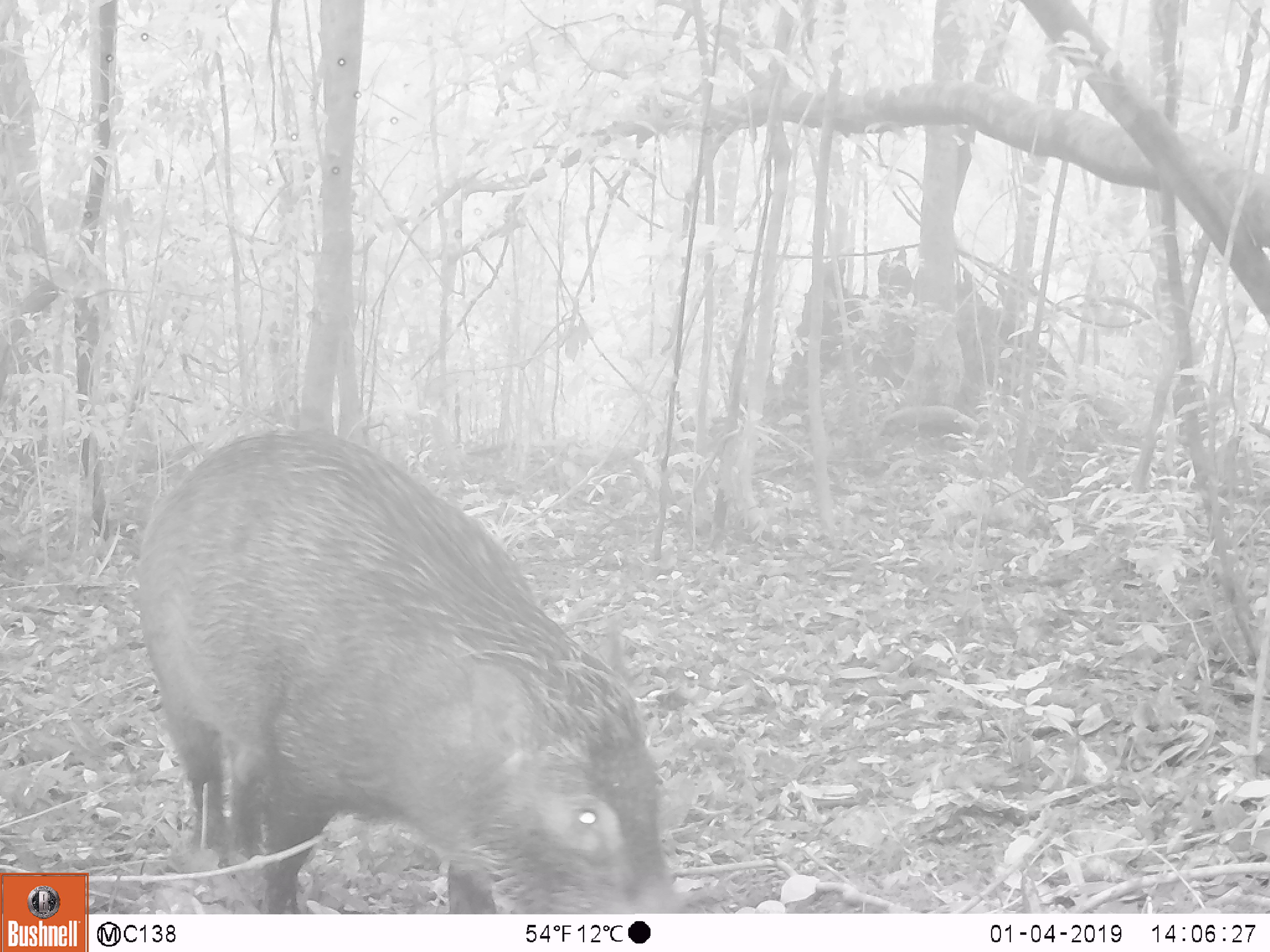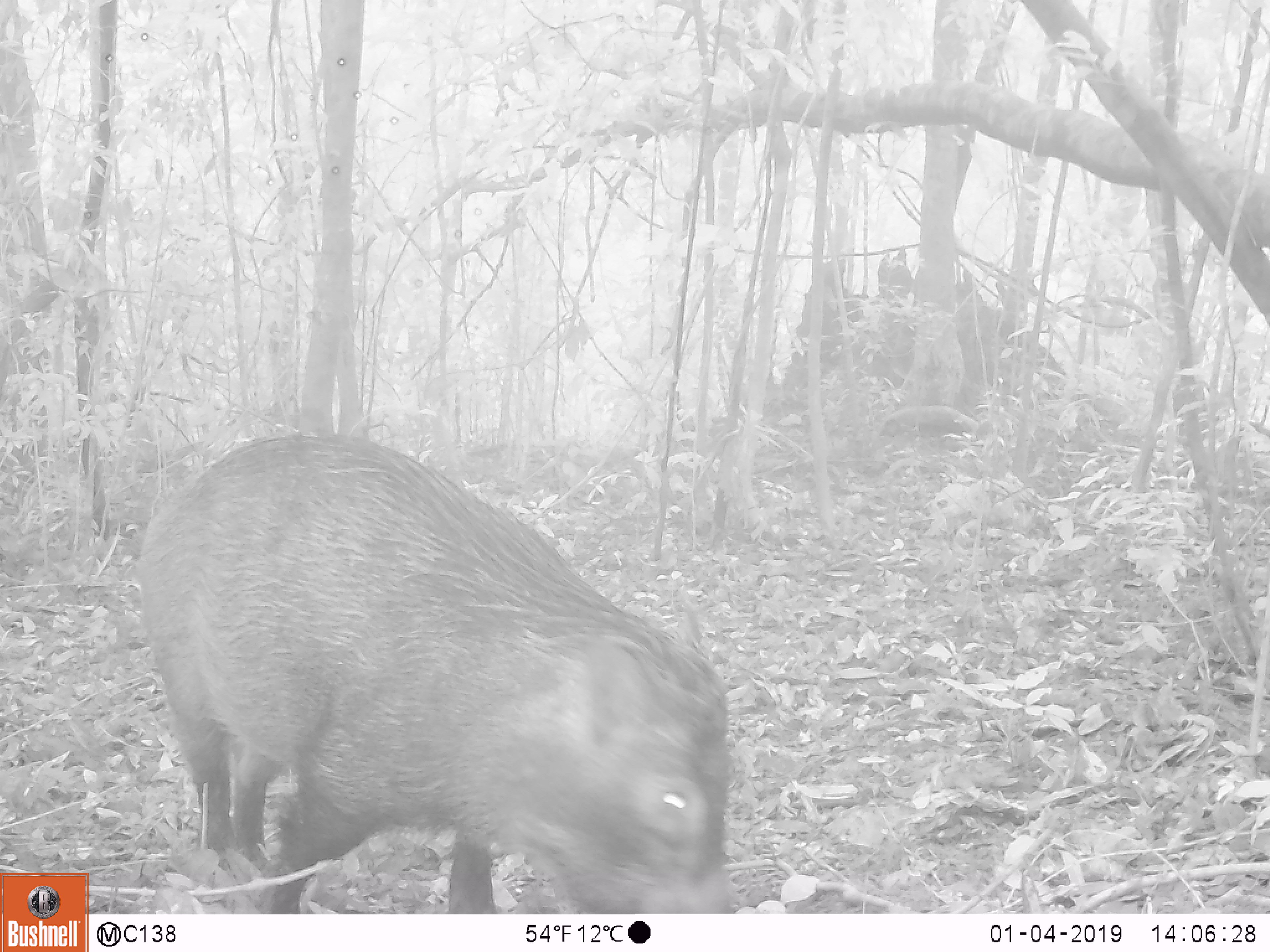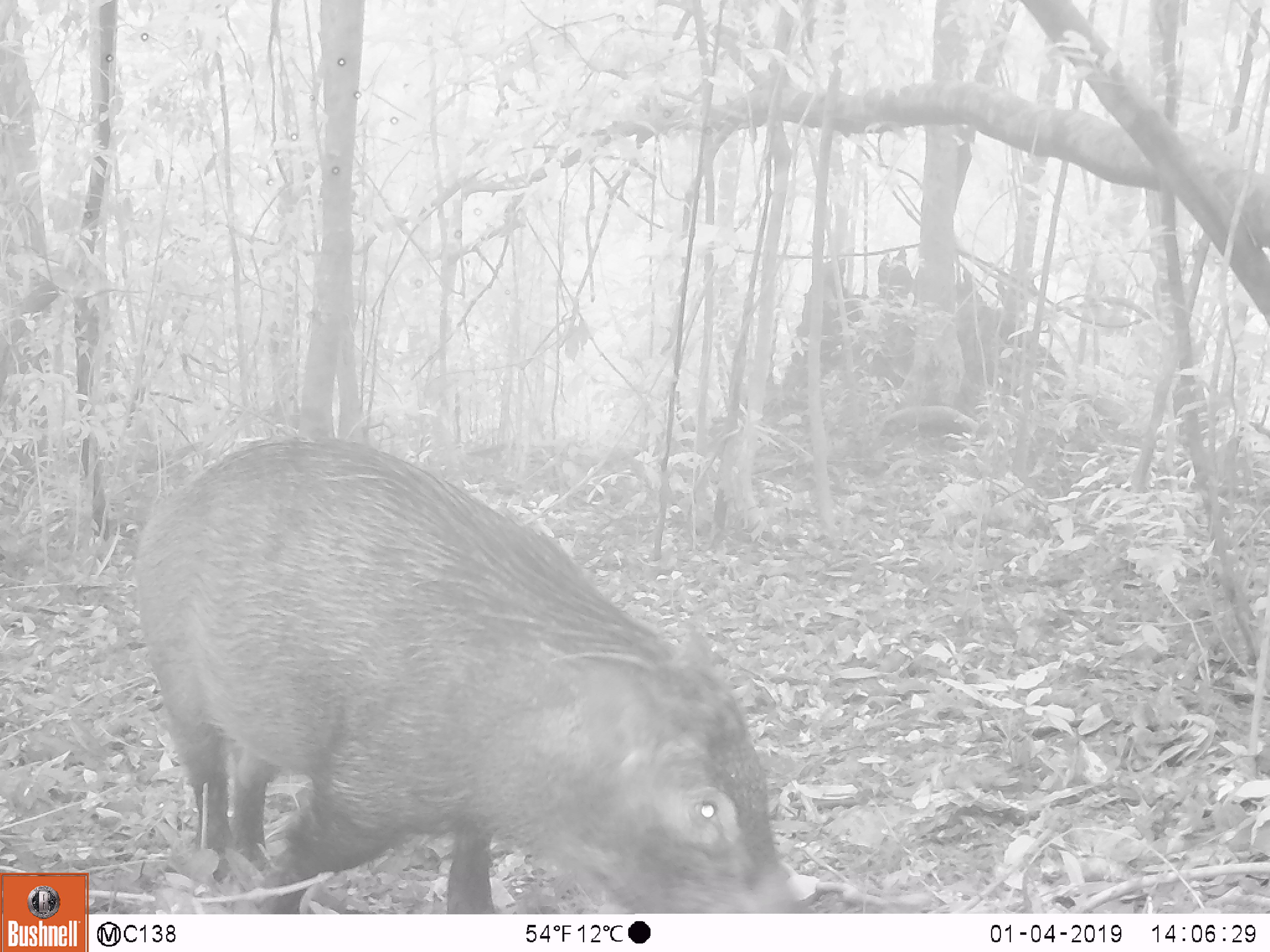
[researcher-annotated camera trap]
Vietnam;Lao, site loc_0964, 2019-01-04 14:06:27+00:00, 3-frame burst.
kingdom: Animalia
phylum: Chordata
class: Mammalia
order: Artiodactyla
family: Suidae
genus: Sus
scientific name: Sus scrofa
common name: eurasian wild pig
Eurasian wild pig (Sus scrofa). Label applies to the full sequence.